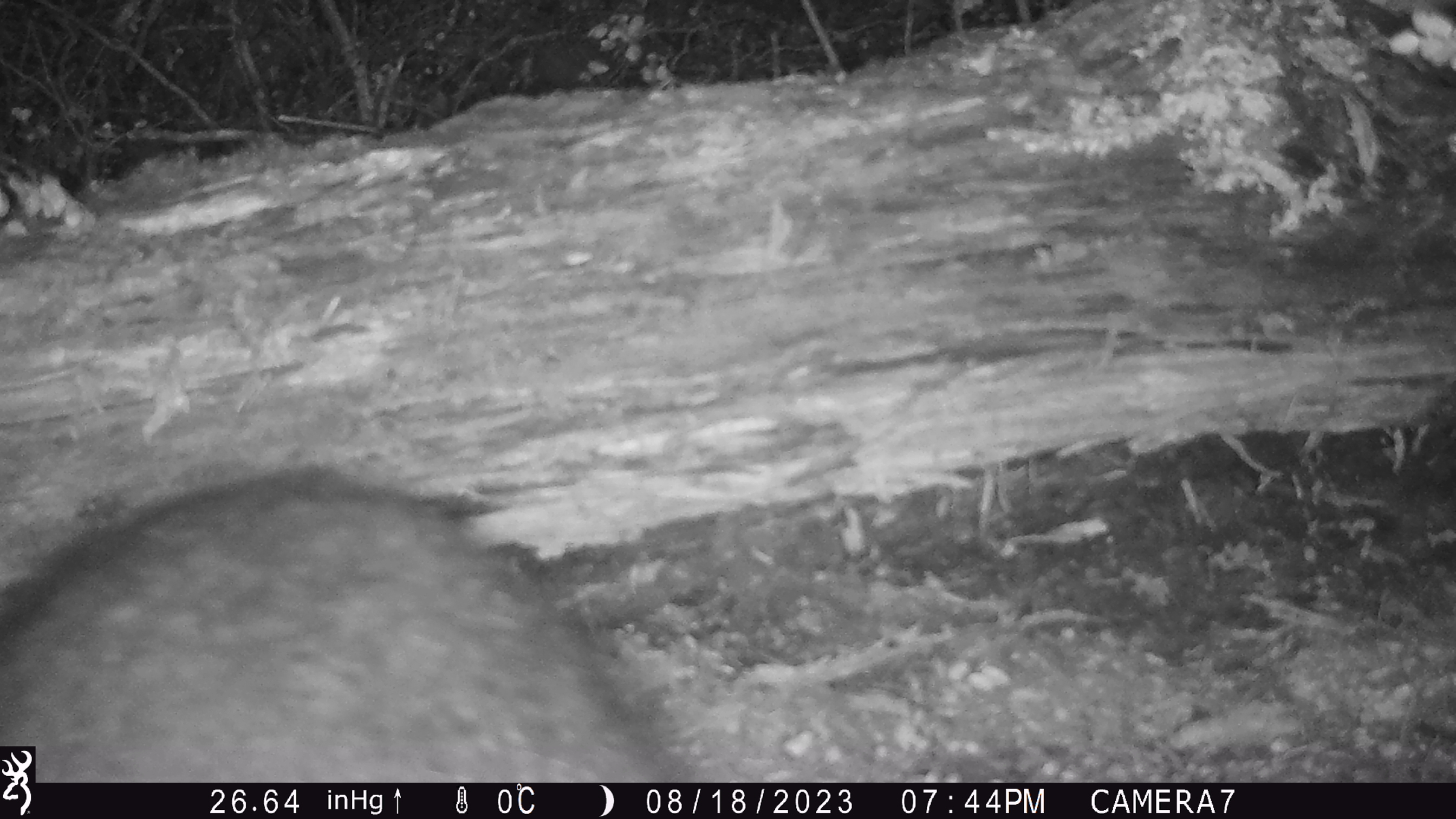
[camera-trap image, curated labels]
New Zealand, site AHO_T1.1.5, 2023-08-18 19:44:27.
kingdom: Animalia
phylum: Chordata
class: Mammalia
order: Carnivora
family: Mustelidae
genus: Mustela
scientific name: Mustela erminea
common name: stoat